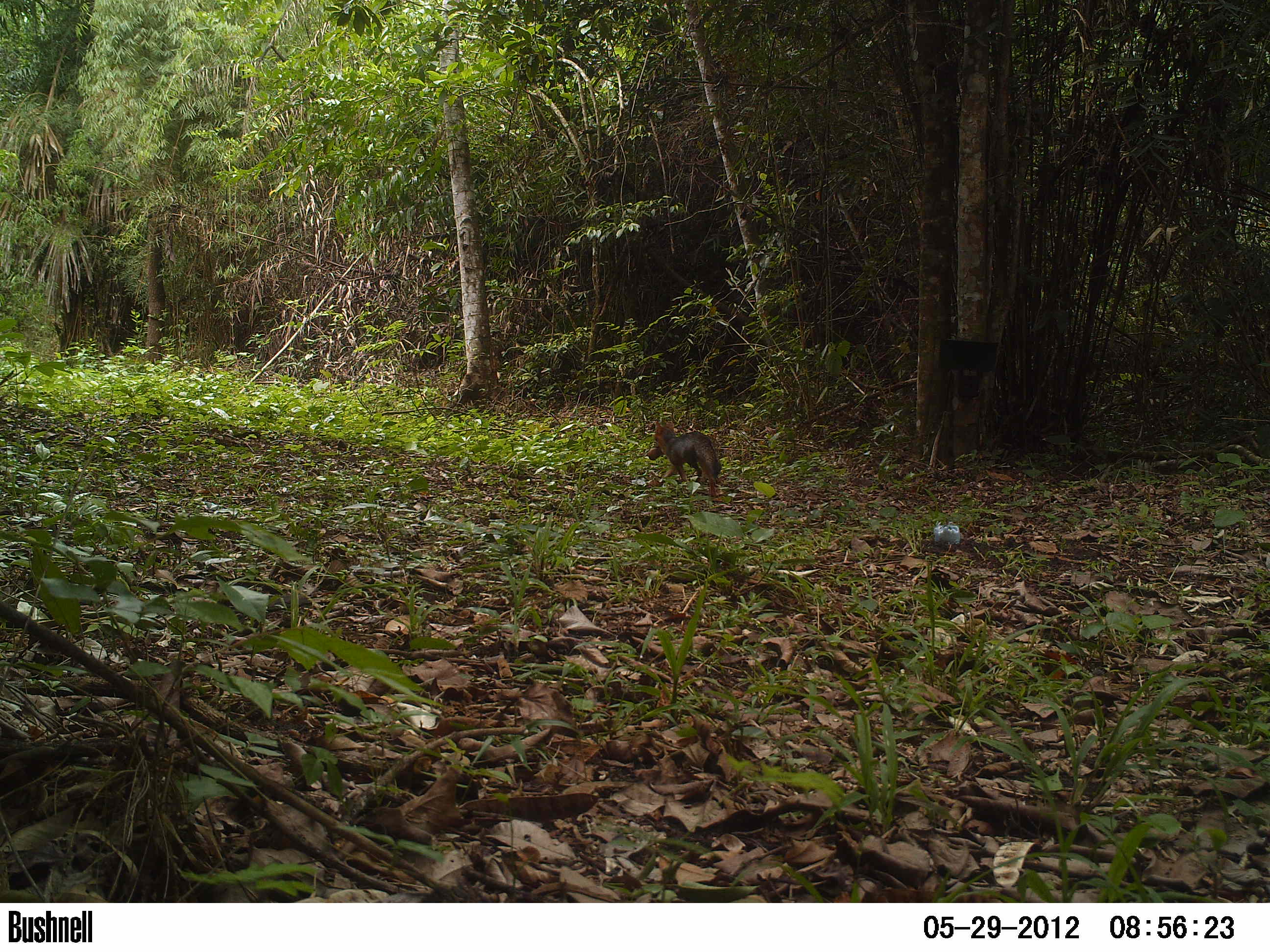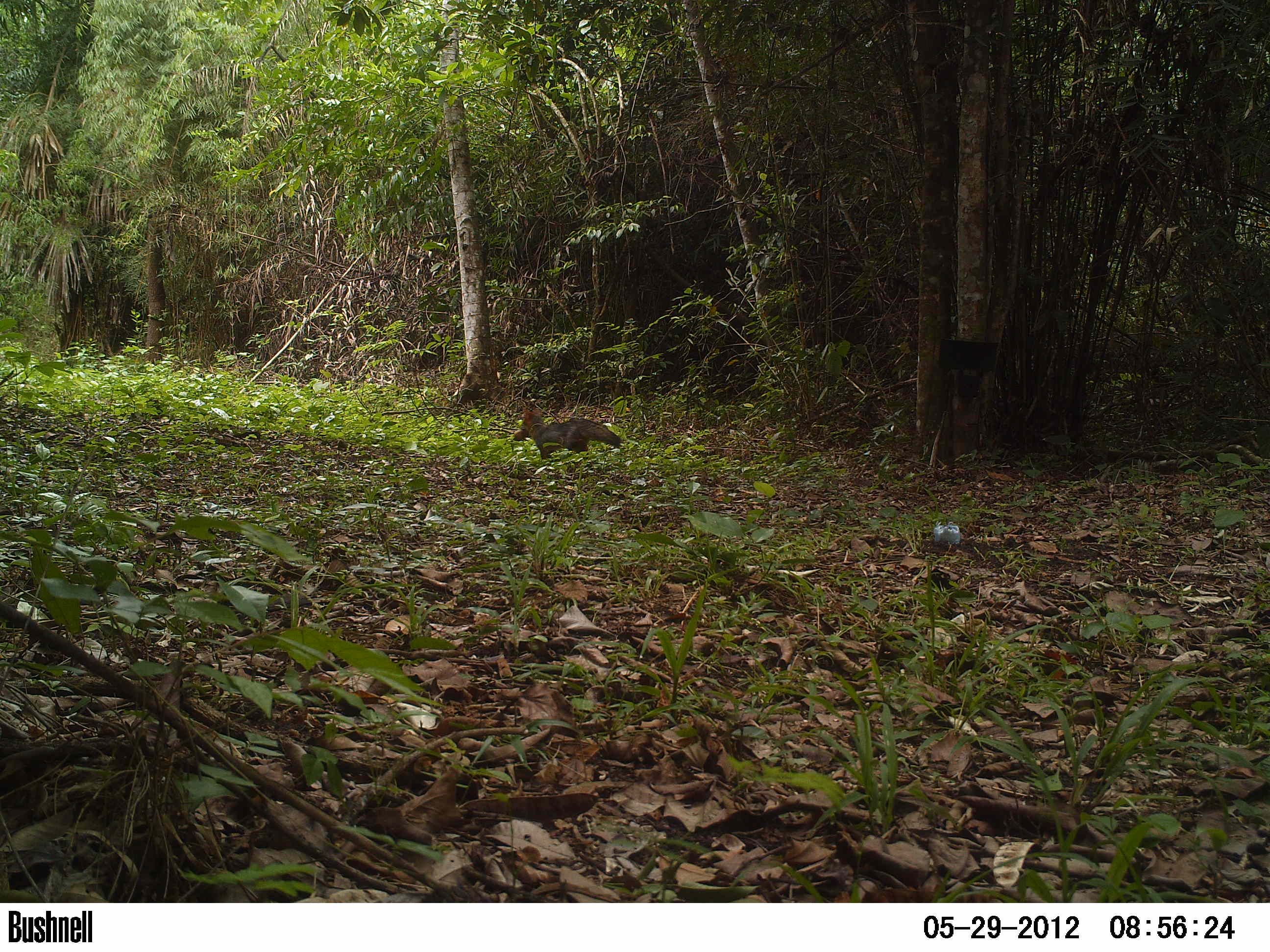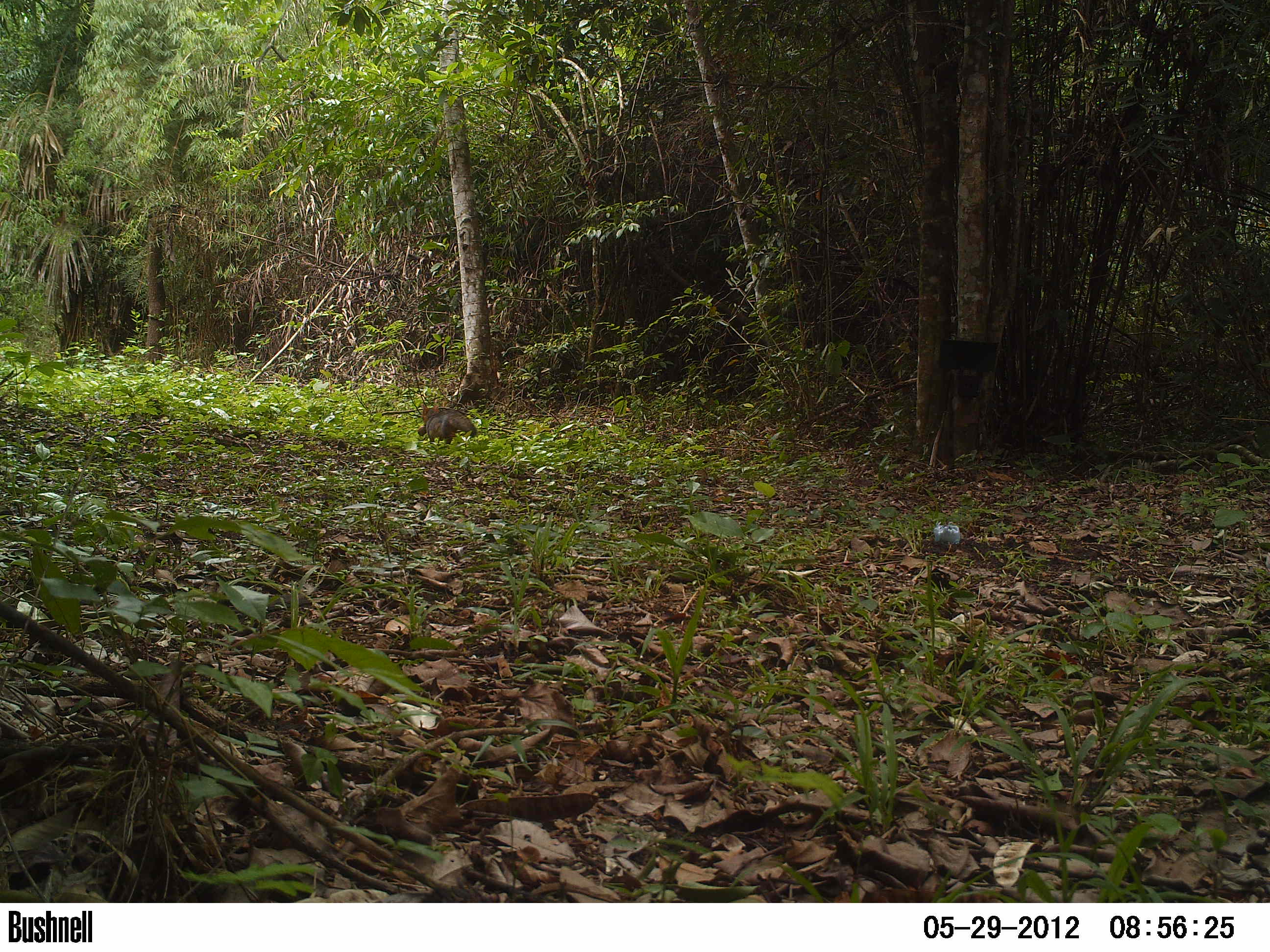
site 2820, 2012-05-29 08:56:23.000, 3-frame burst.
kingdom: Animalia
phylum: Chordata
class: Mammalia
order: Carnivora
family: Canidae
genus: Urocyon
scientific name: Urocyon cinereoargenteus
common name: gray fox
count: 1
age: juvenile